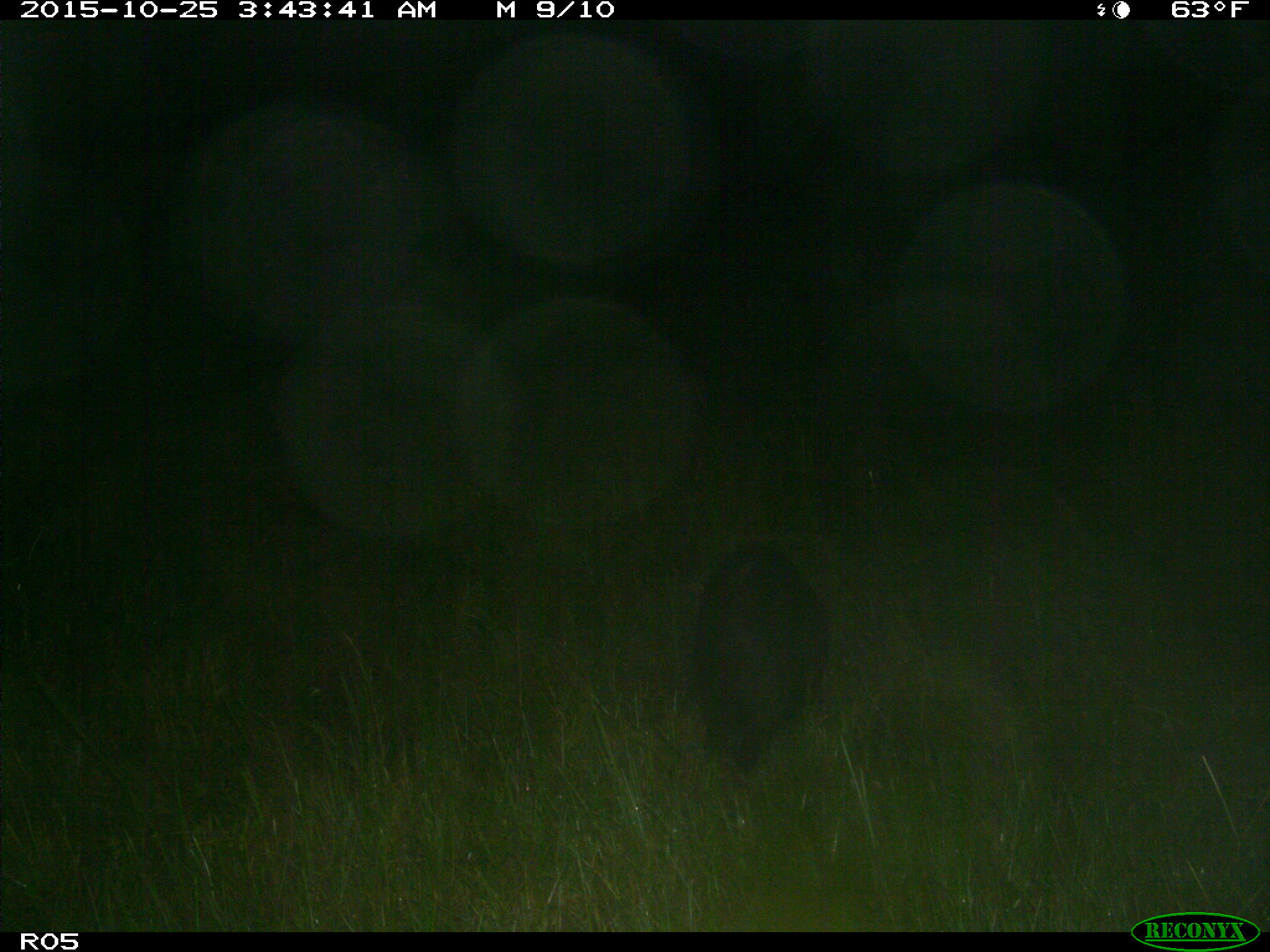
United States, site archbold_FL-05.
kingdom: Animalia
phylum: Chordata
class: Mammalia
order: Artiodactyla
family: Suidae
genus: Sus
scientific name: Sus scrofa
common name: wild boar